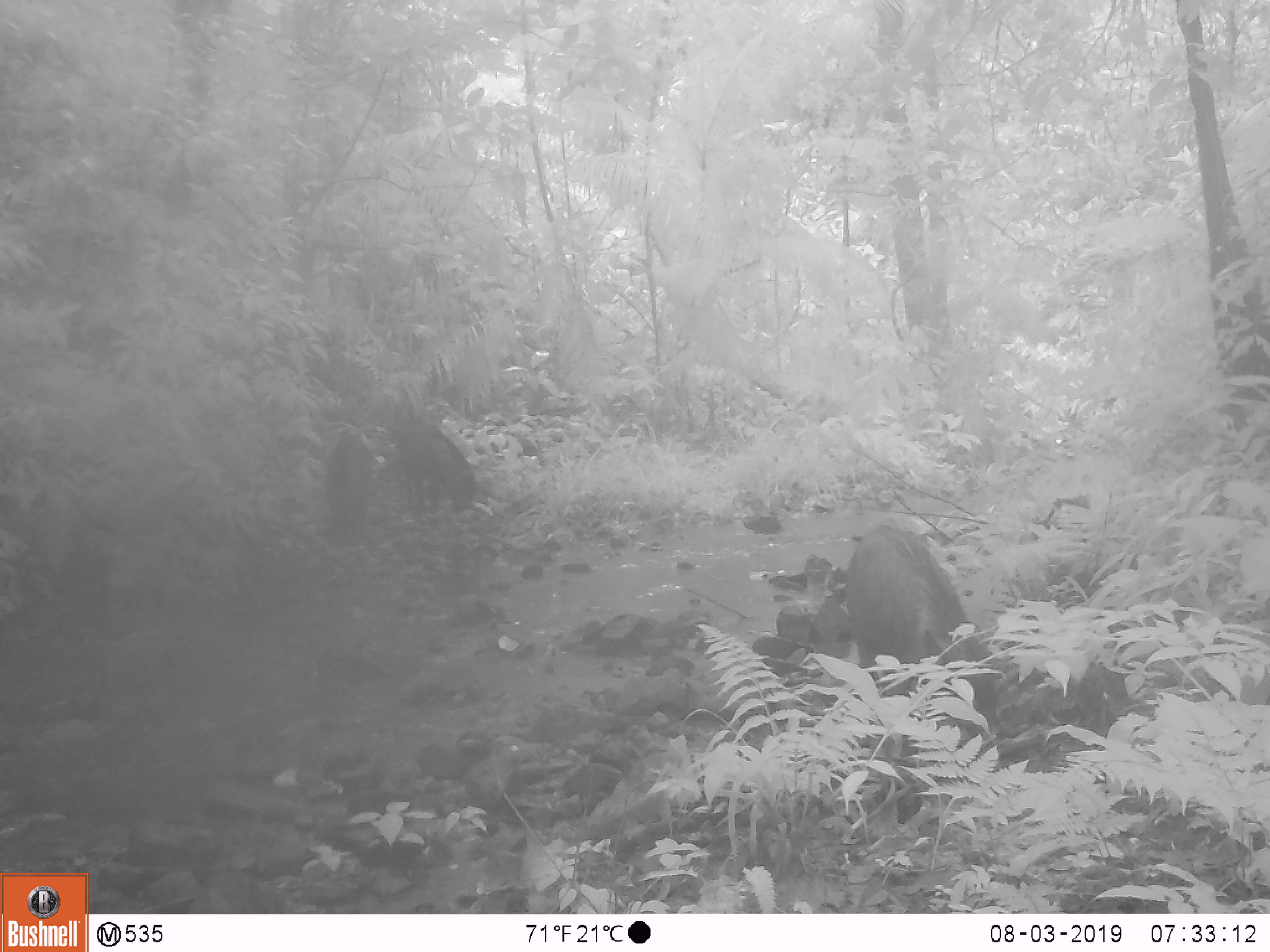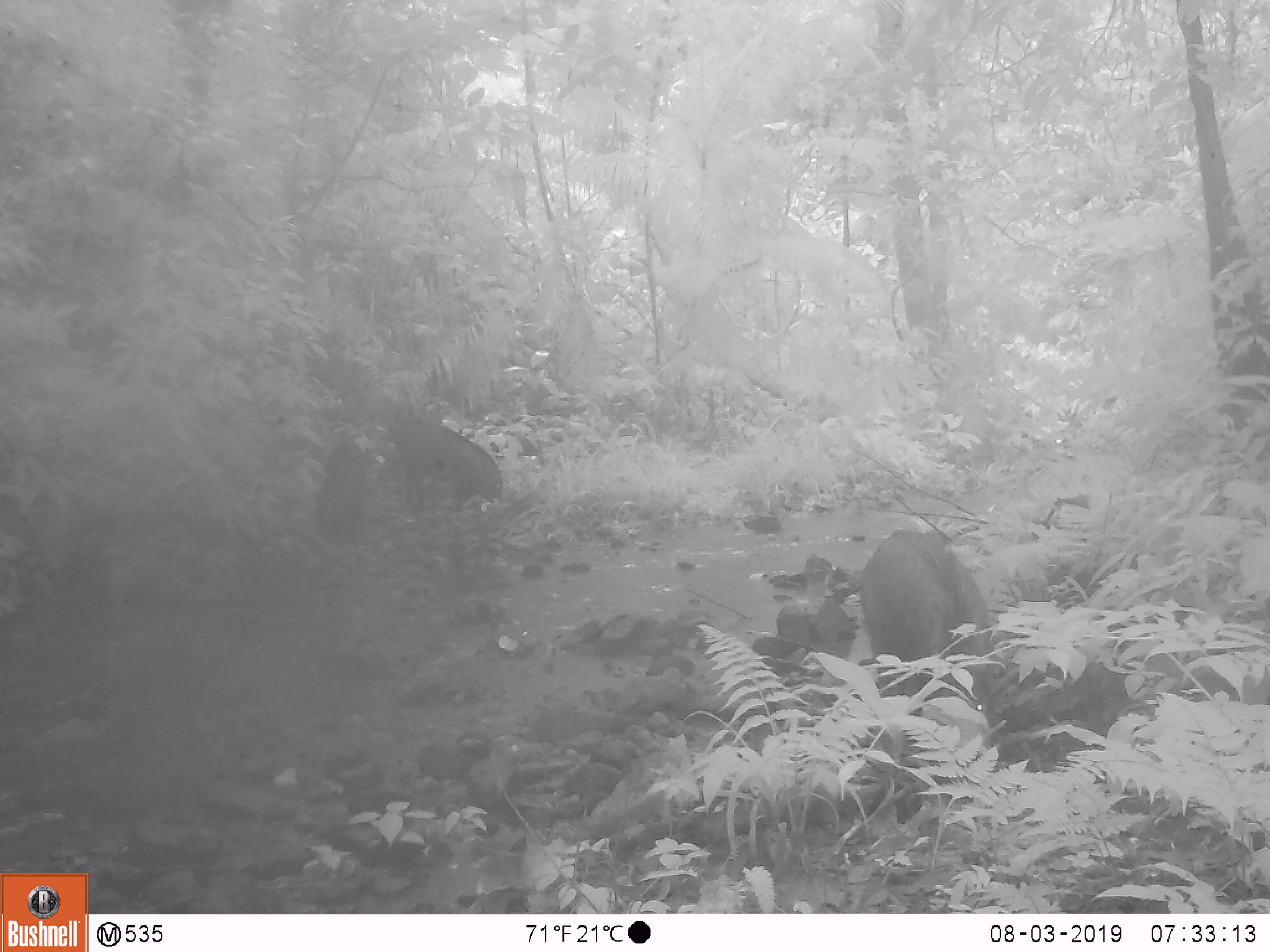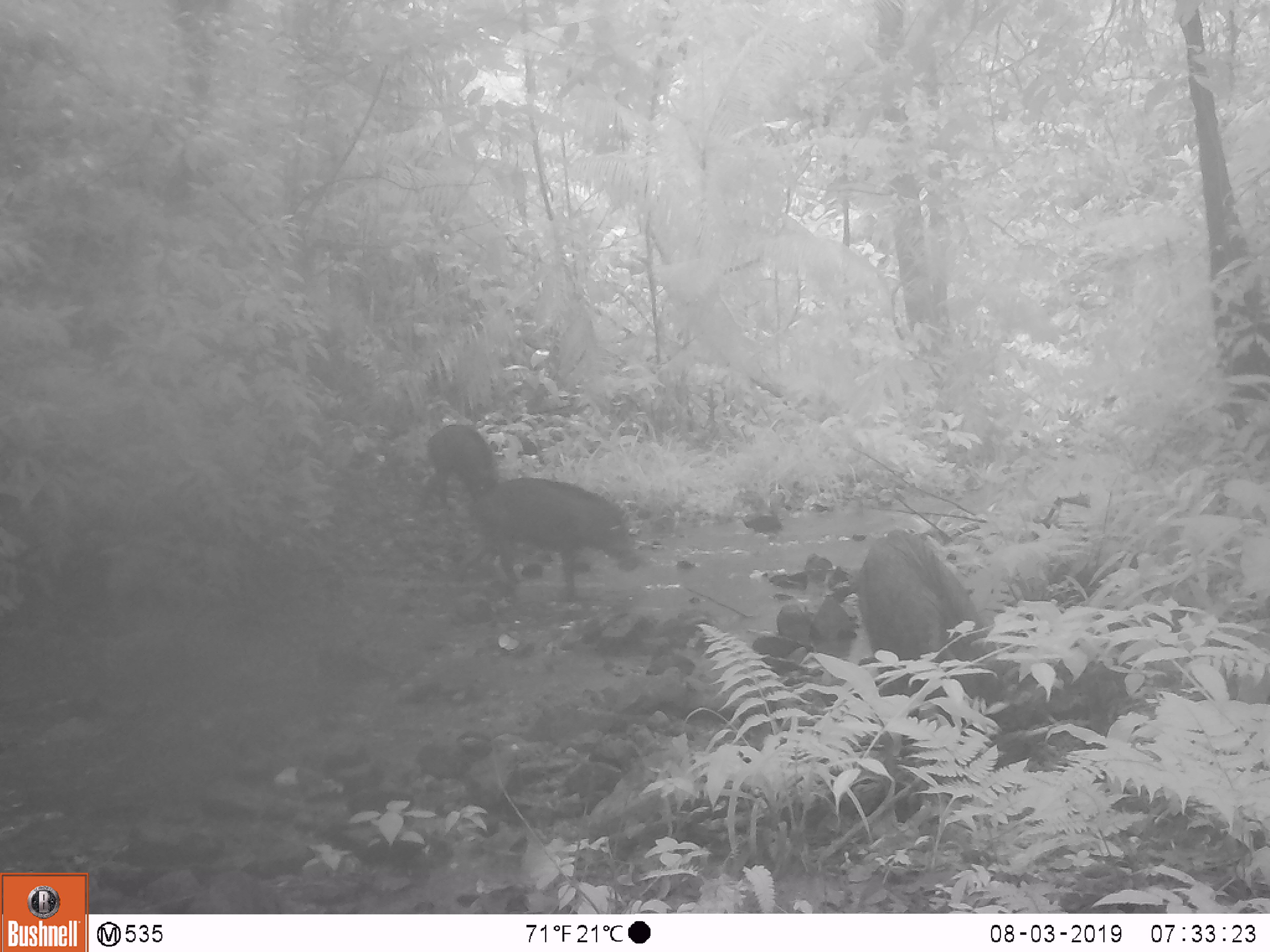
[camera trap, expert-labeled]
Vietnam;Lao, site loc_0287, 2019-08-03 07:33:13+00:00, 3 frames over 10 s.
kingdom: Animalia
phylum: Chordata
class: Mammalia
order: Artiodactyla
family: Suidae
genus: Sus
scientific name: Sus scrofa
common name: eurasian wild pig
Eurasian wild pig (Sus scrofa). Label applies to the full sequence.